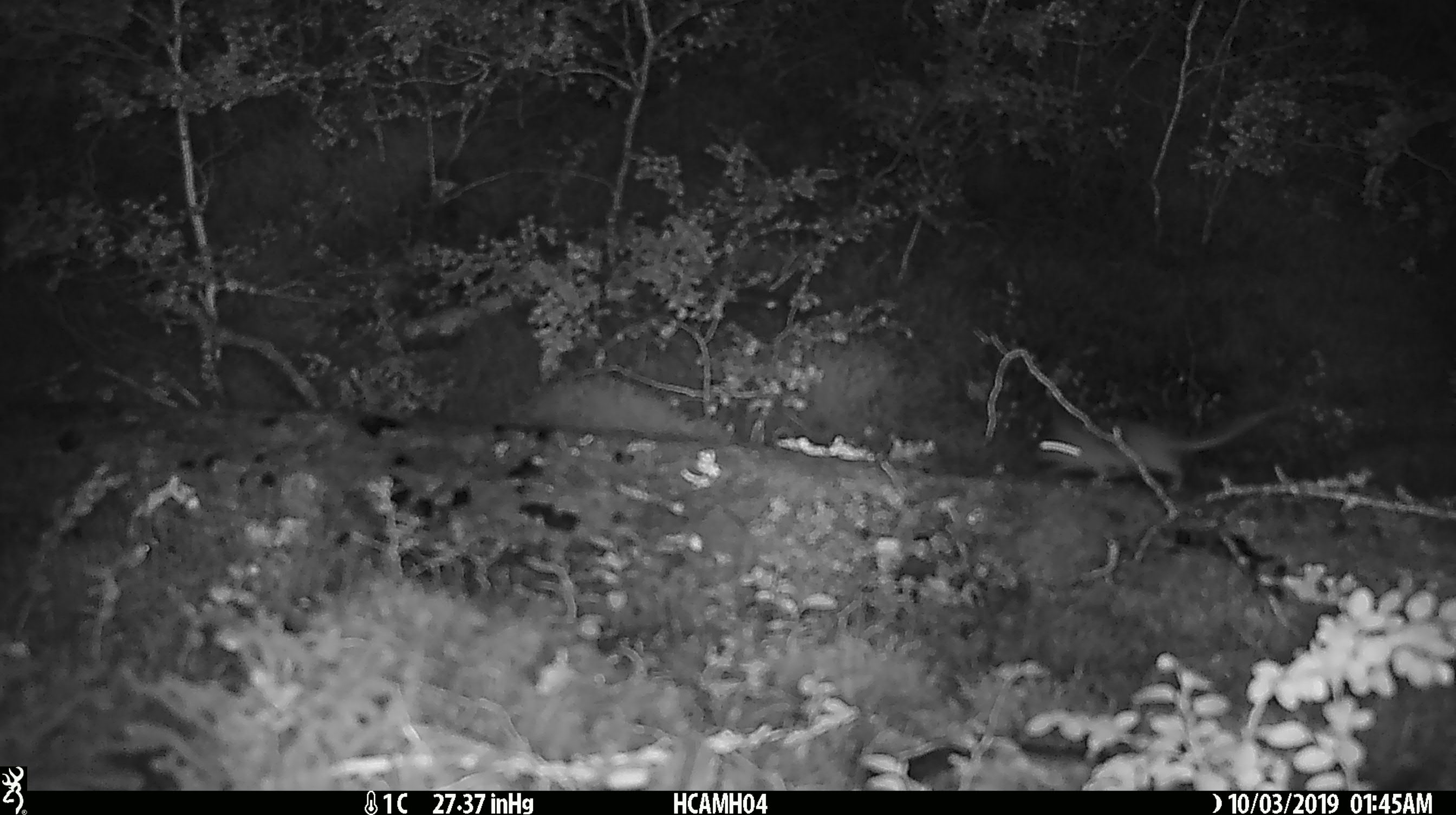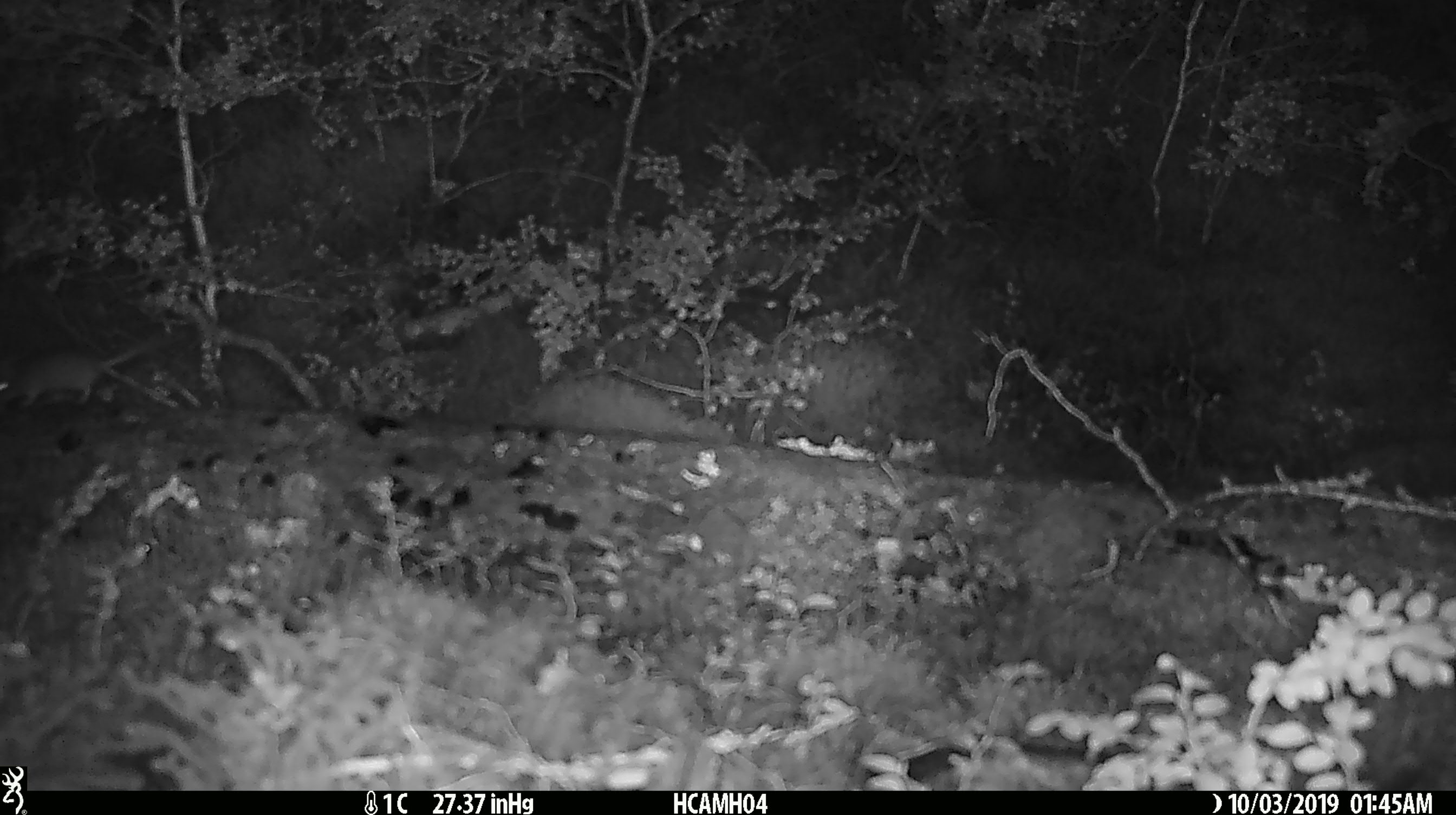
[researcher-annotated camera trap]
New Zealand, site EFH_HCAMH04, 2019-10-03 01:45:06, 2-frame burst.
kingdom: Animalia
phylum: Chordata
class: Mammalia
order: Rodentia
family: Muridae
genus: Mus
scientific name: Mus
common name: mouse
Mouse (Mus).